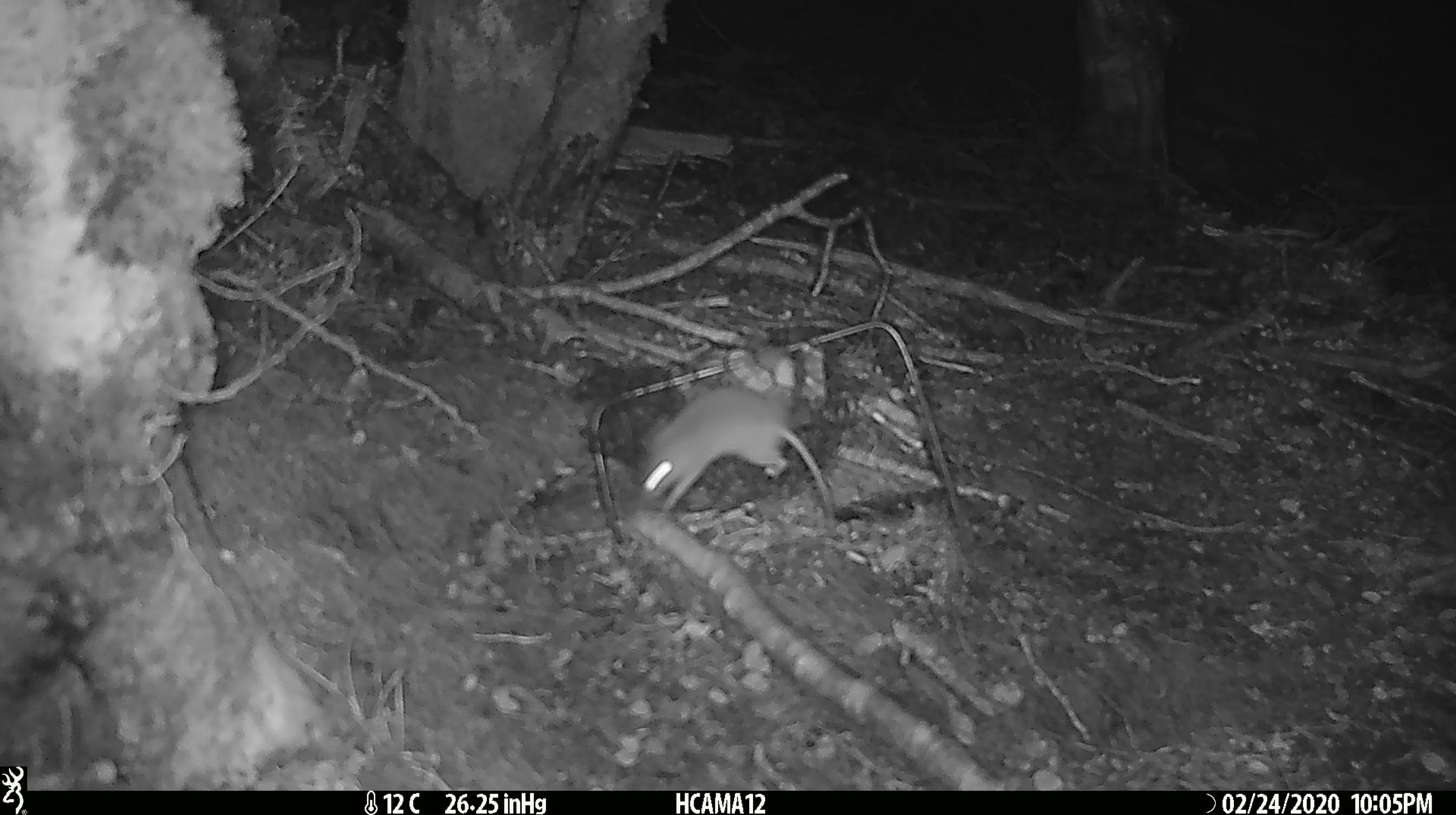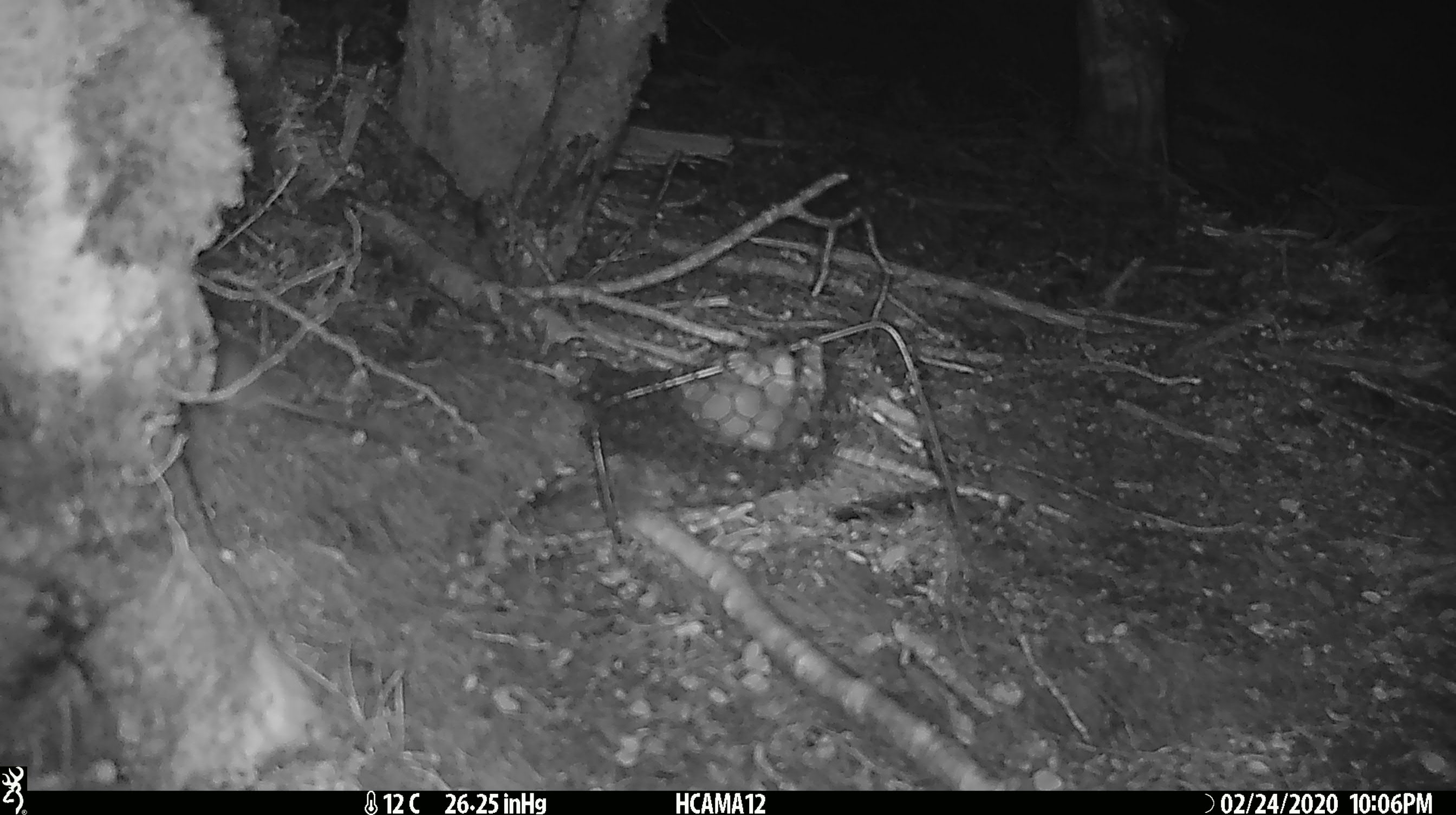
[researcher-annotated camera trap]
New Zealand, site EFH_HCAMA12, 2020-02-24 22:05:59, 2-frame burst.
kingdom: Animalia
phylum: Chordata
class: Mammalia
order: Rodentia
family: Muridae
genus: Mus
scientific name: Mus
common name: mouse